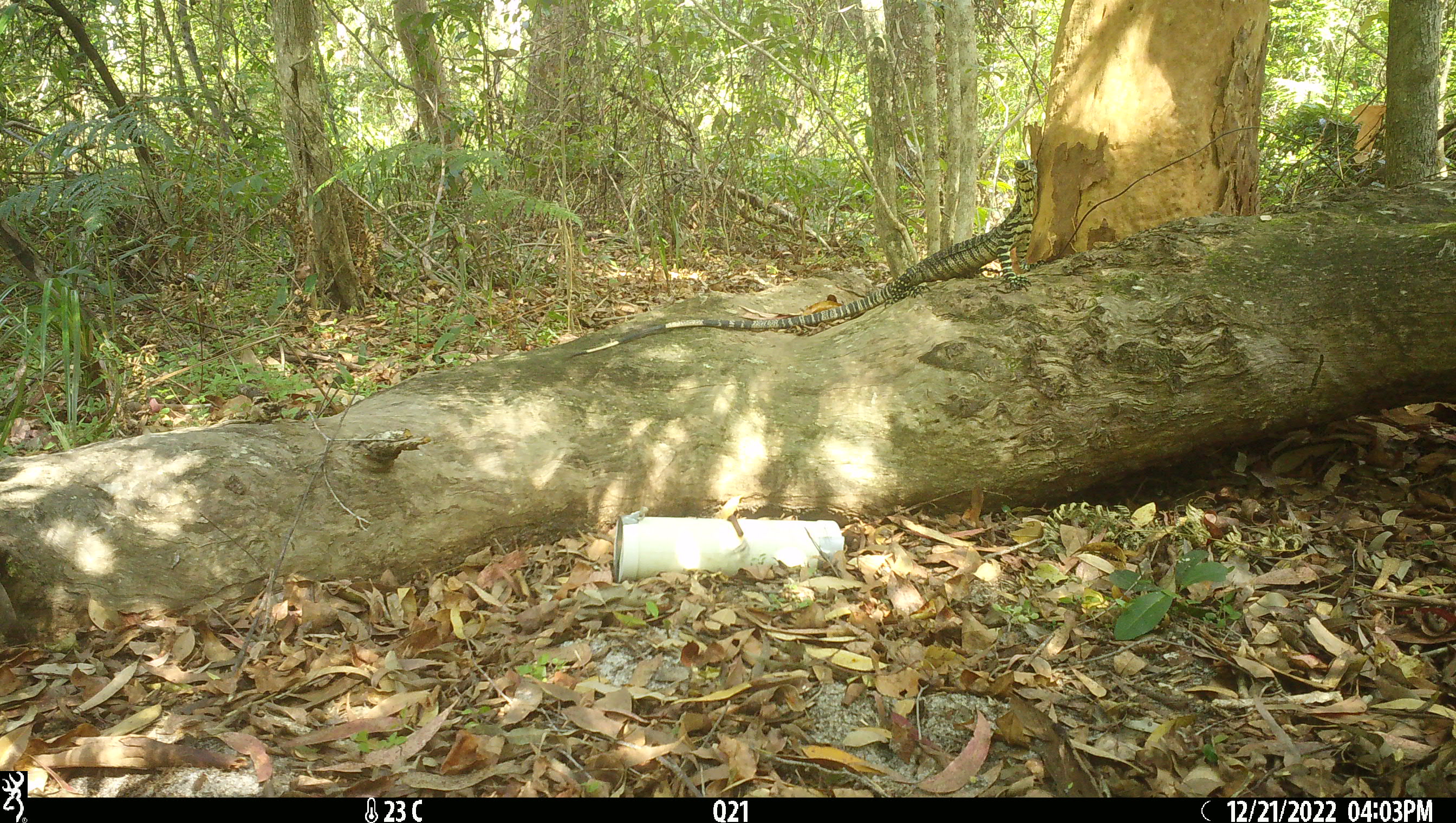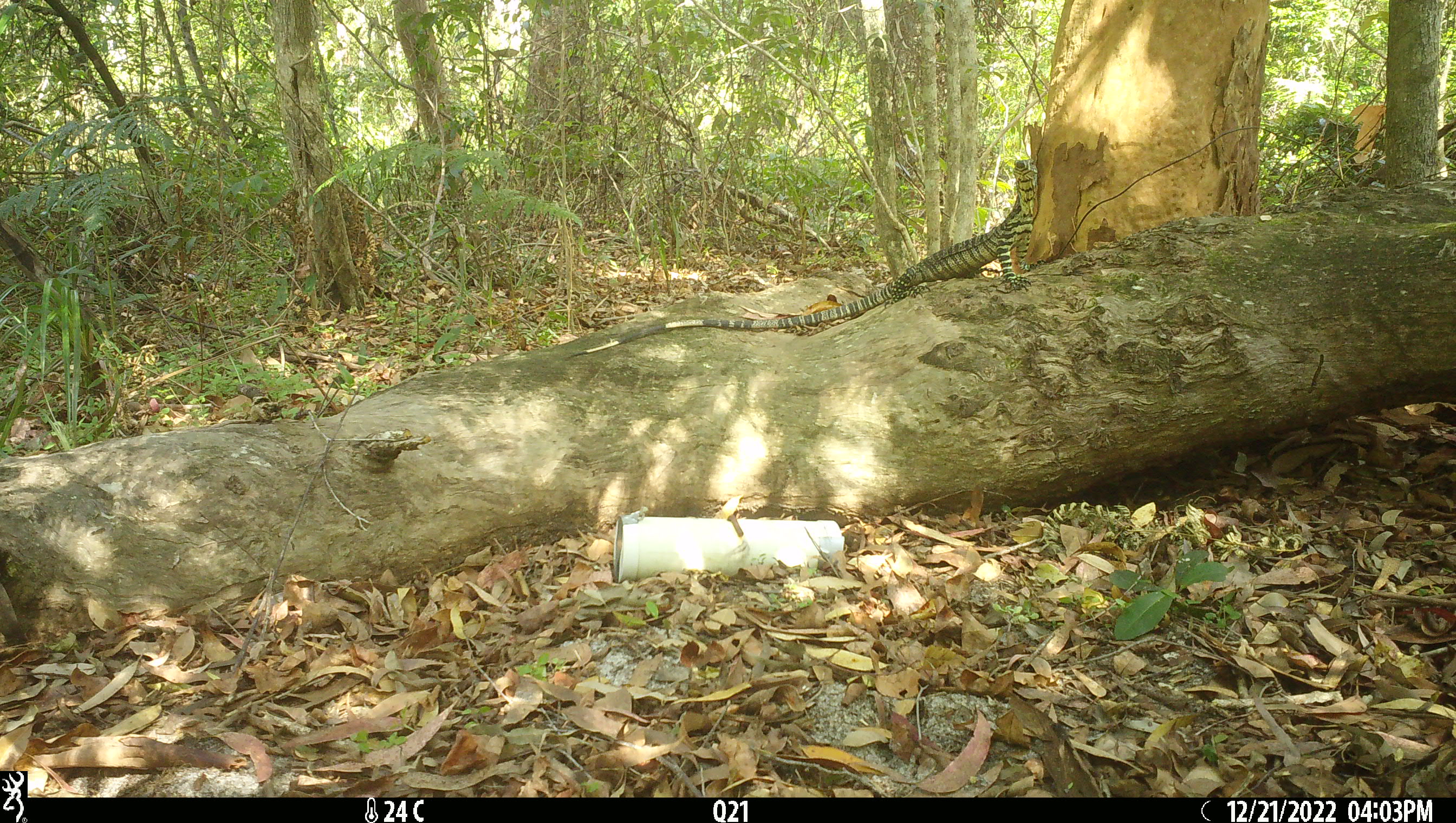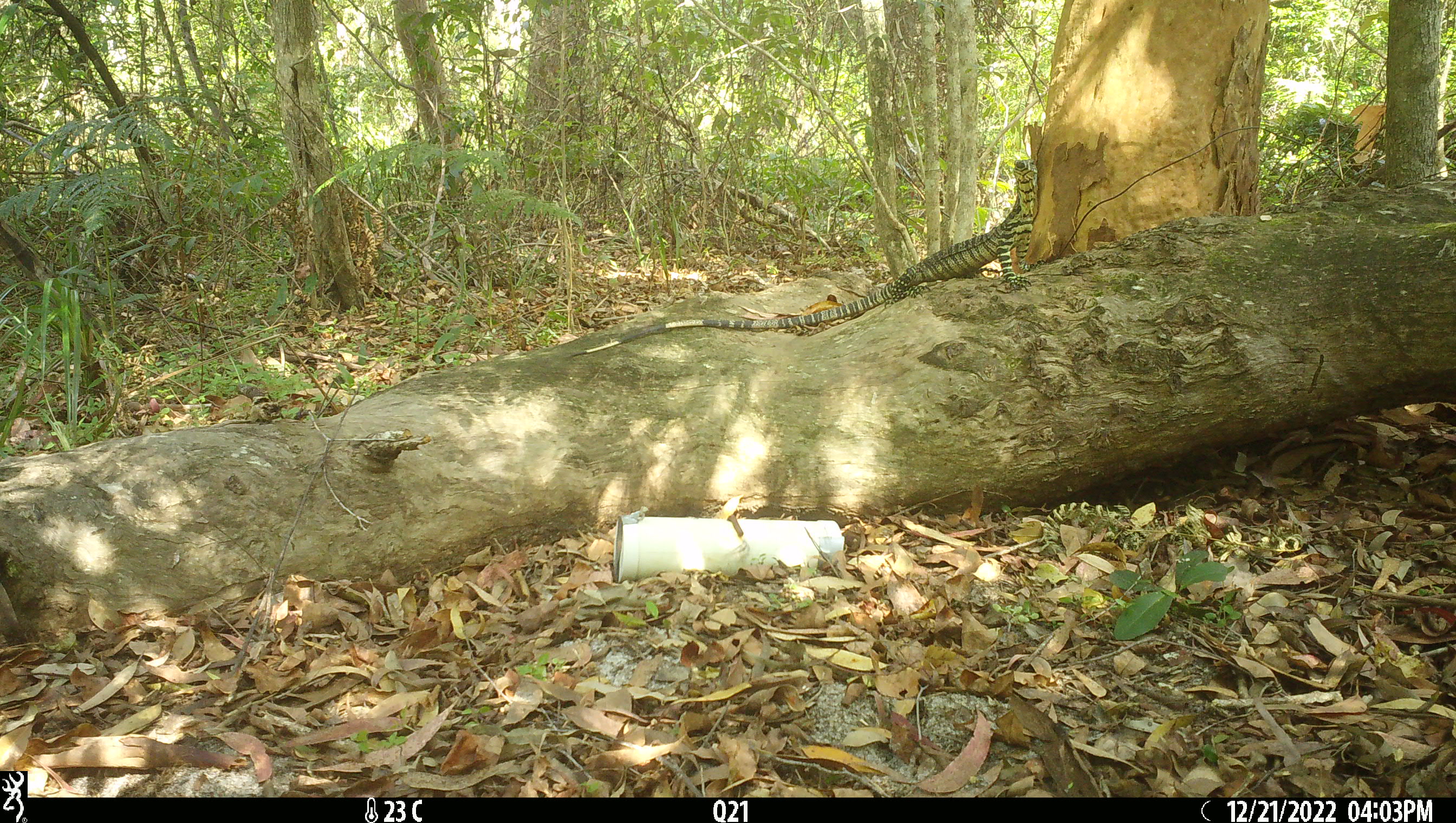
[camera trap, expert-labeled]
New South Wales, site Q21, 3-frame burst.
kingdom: Animalia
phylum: Chordata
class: Reptilia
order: Squamata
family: Varanidae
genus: Varanus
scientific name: Varanus varius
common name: lace monitor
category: goanna